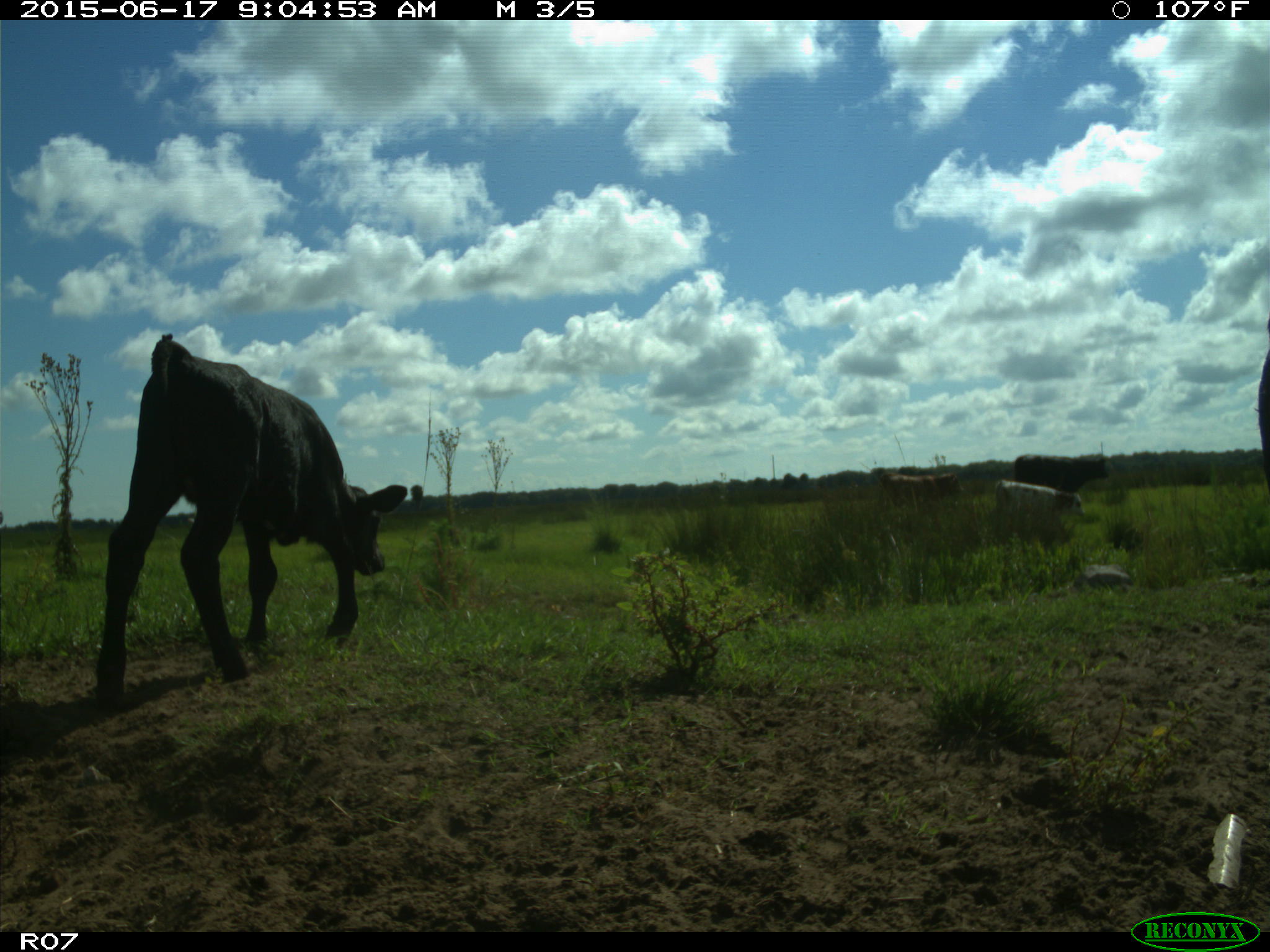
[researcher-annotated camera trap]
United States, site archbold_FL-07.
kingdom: Animalia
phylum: Chordata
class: Mammalia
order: Artiodactyla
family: Bovidae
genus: Bos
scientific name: Bos taurus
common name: domestic cow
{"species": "Bos taurus (domestic cow)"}